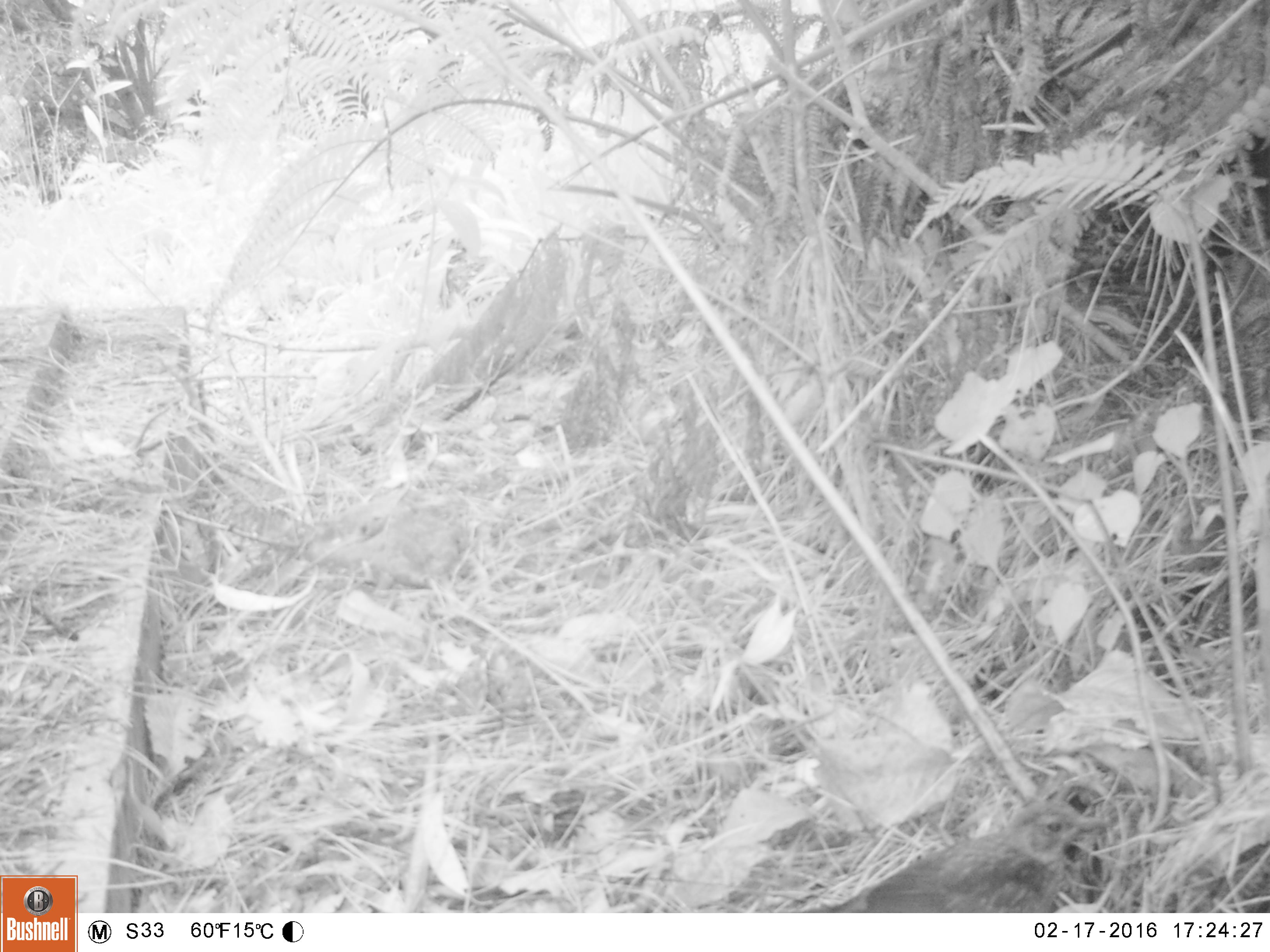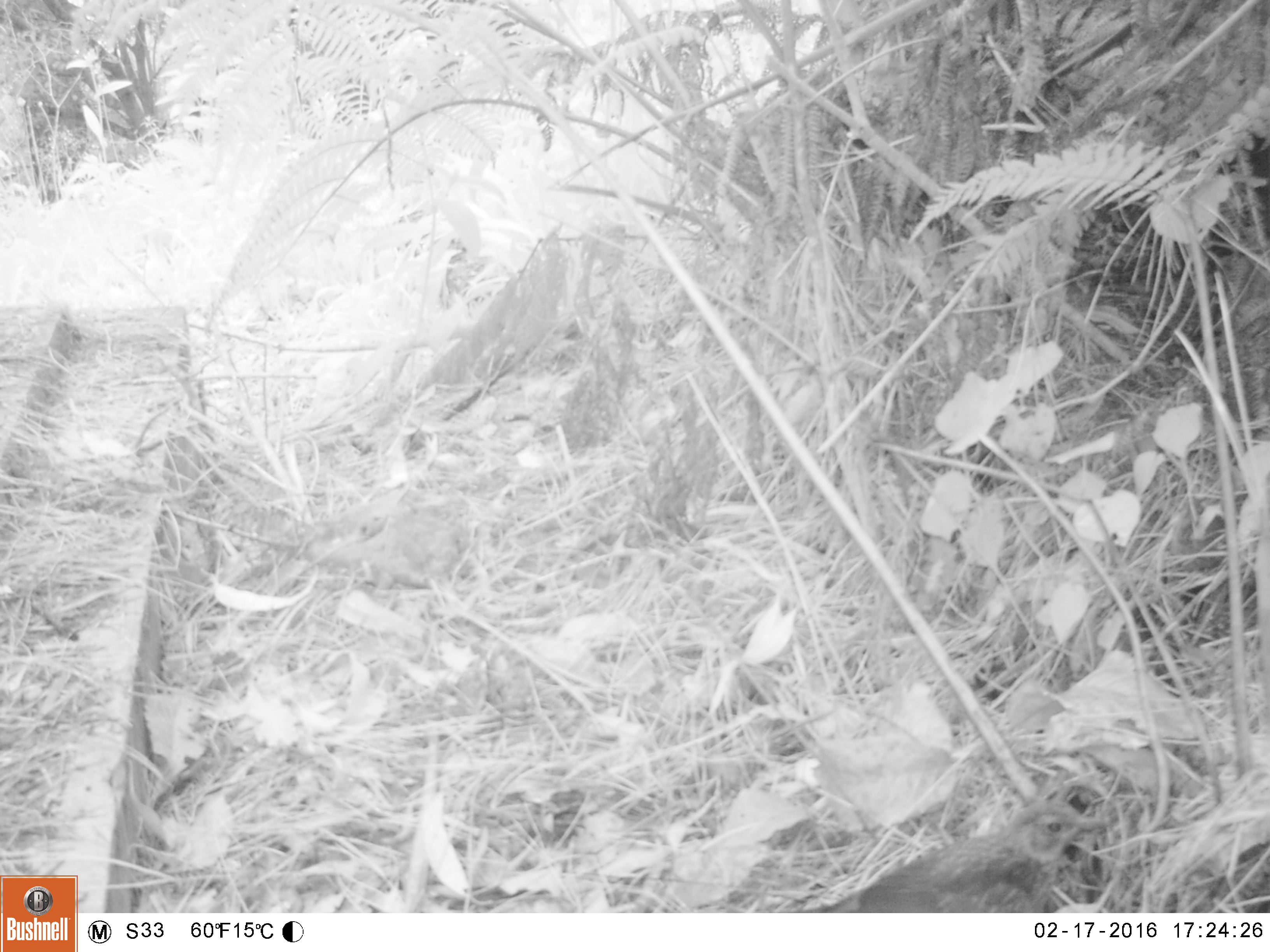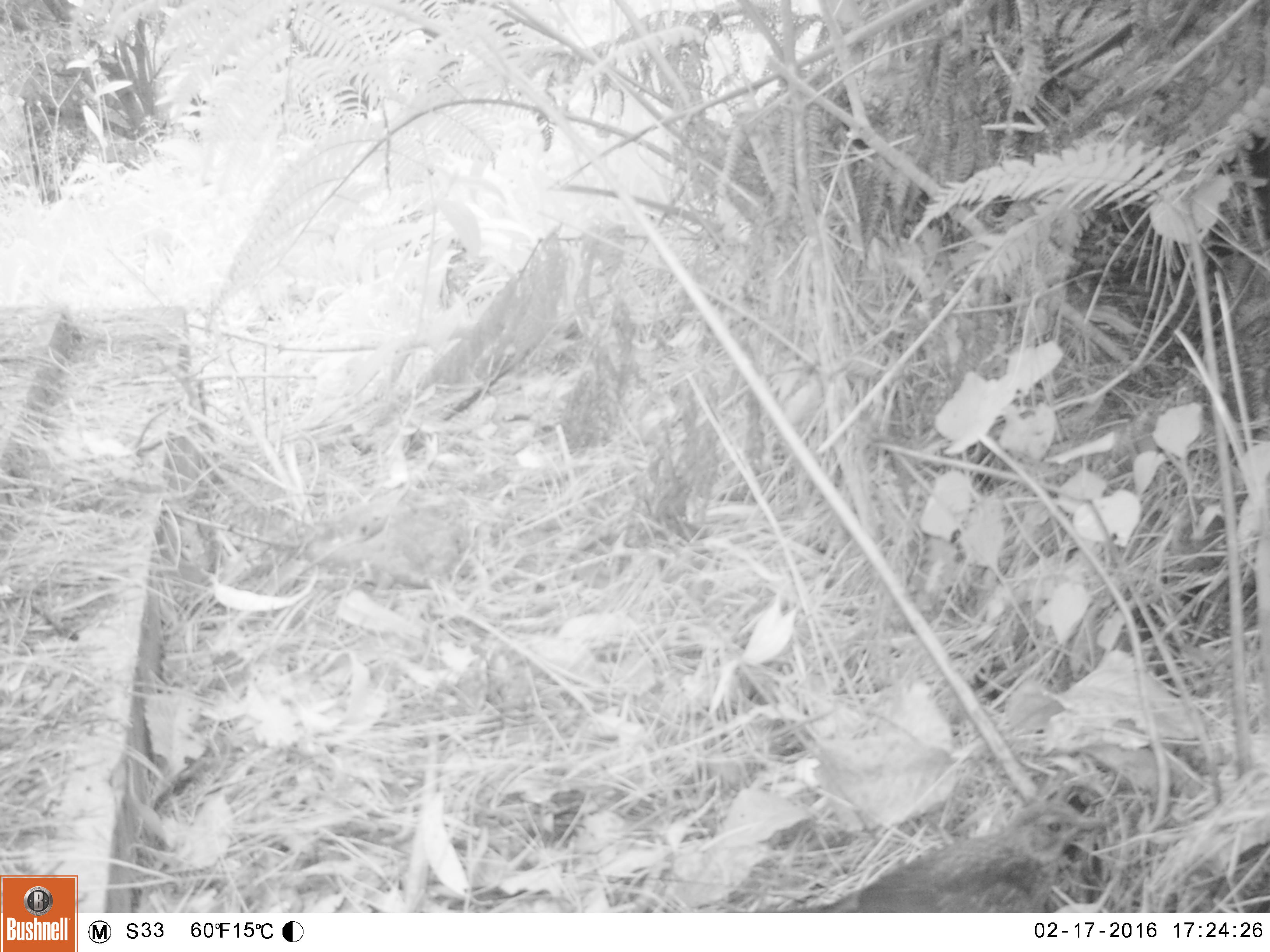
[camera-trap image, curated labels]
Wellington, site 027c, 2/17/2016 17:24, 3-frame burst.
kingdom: Animalia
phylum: Chordata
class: Aves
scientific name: Aves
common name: bird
Bird (Aves).